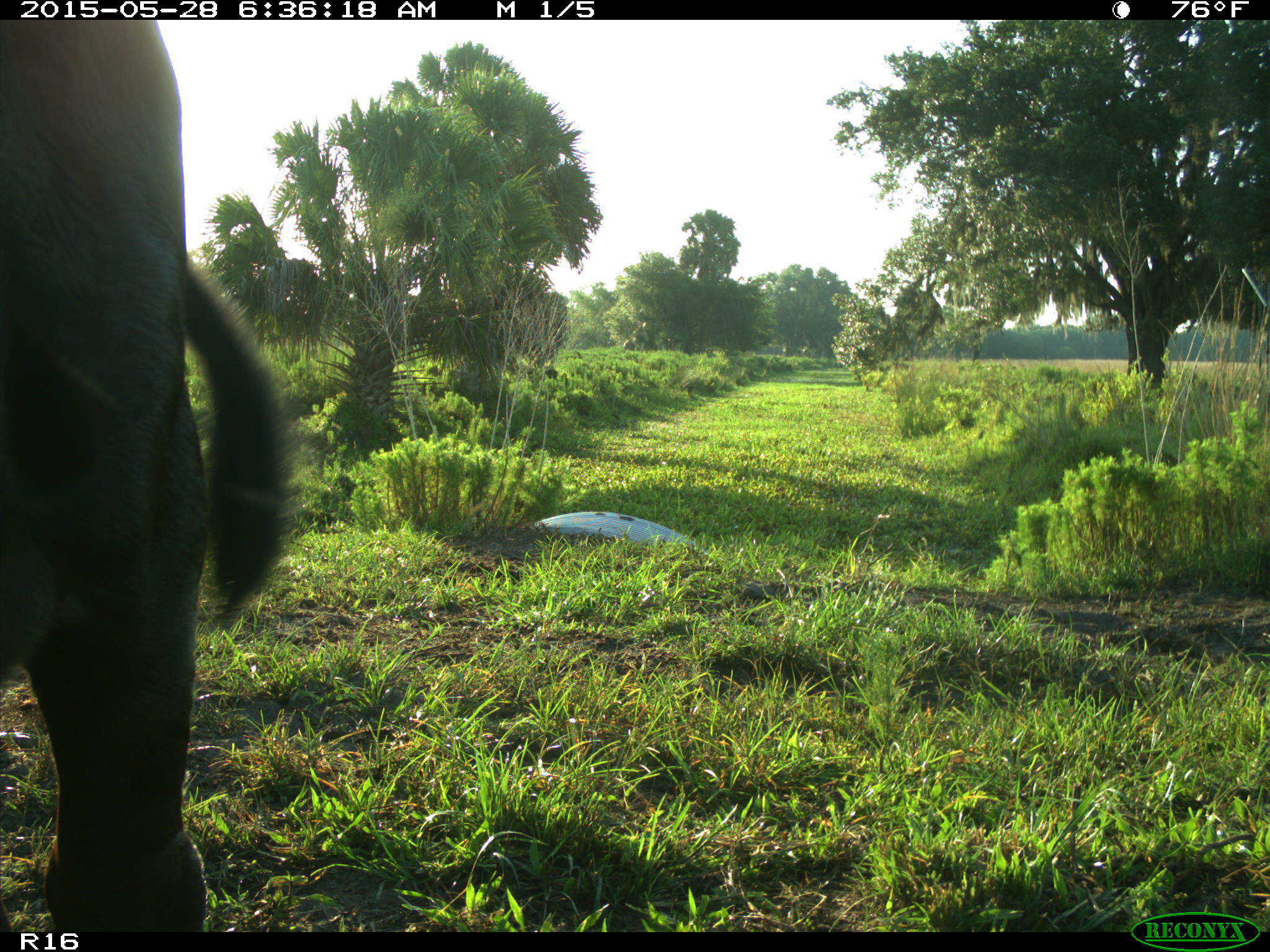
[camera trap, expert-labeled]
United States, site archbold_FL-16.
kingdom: Animalia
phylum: Chordata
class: Mammalia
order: Artiodactyla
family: Bovidae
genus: Bos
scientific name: Bos taurus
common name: domestic cow